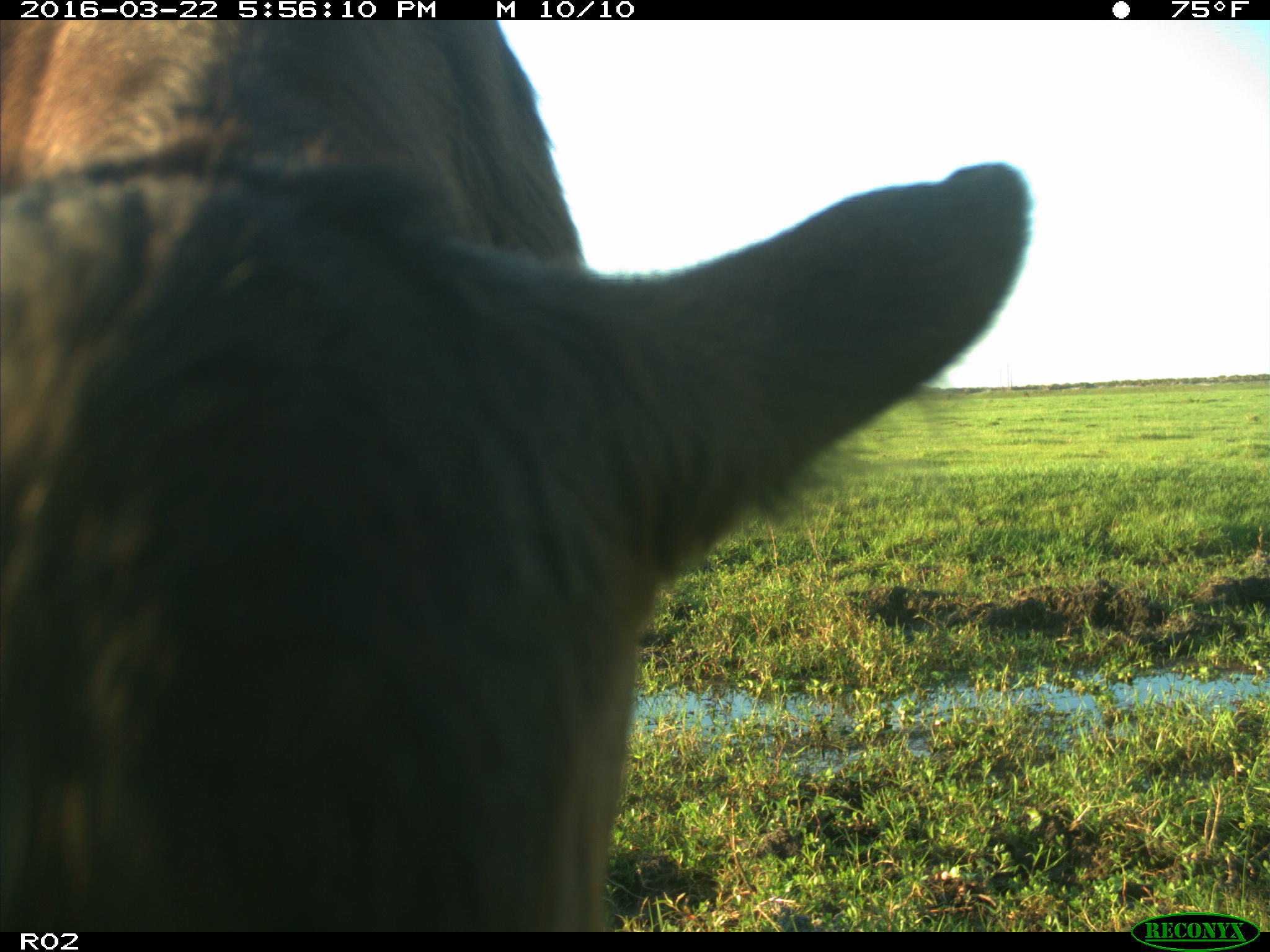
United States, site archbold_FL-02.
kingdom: Animalia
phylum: Chordata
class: Mammalia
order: Artiodactyla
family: Bovidae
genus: Bos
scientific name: Bos taurus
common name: domestic cow